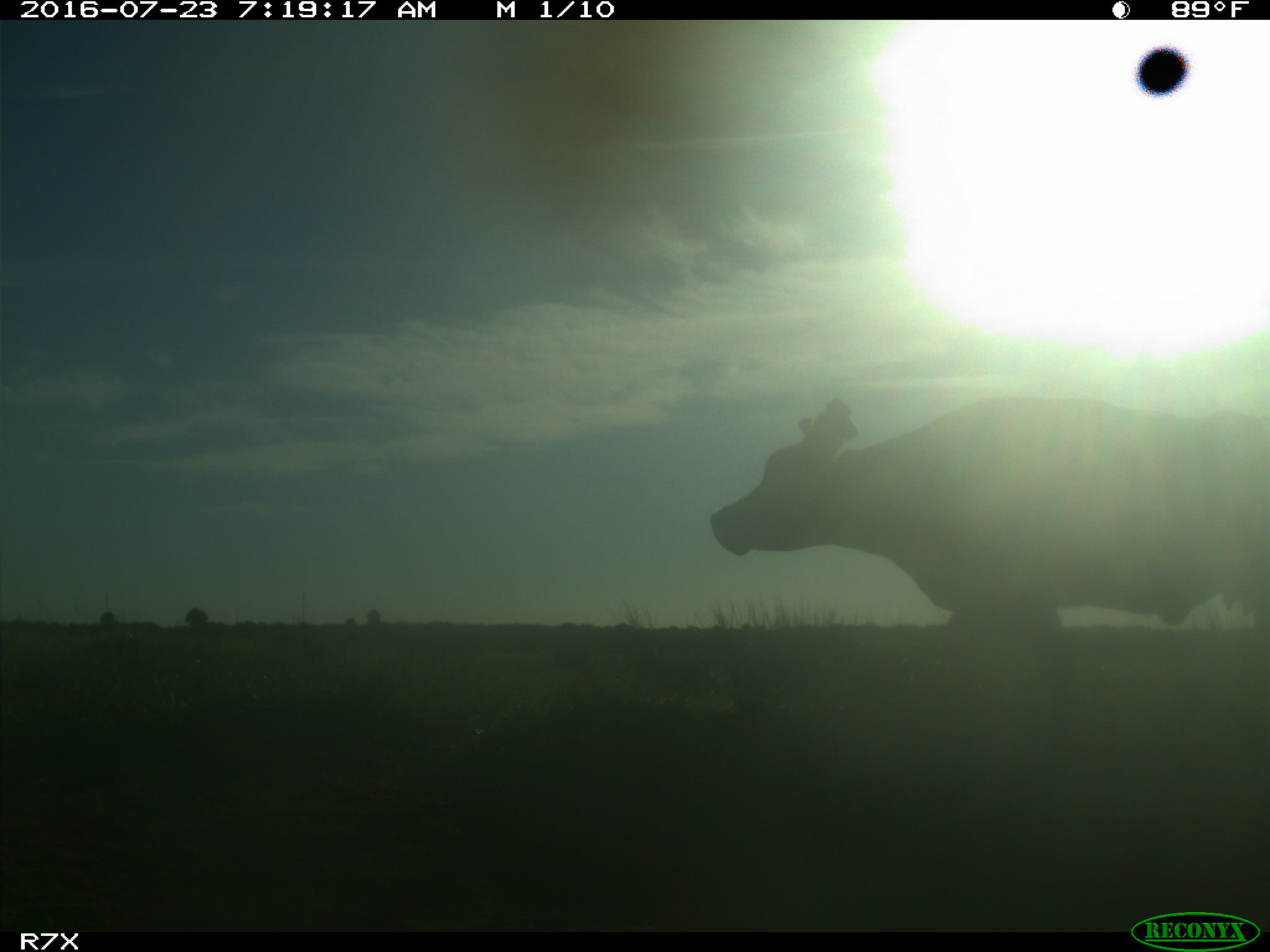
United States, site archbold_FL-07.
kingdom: Animalia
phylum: Chordata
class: Mammalia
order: Artiodactyla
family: Bovidae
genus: Bos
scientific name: Bos taurus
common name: domestic cow